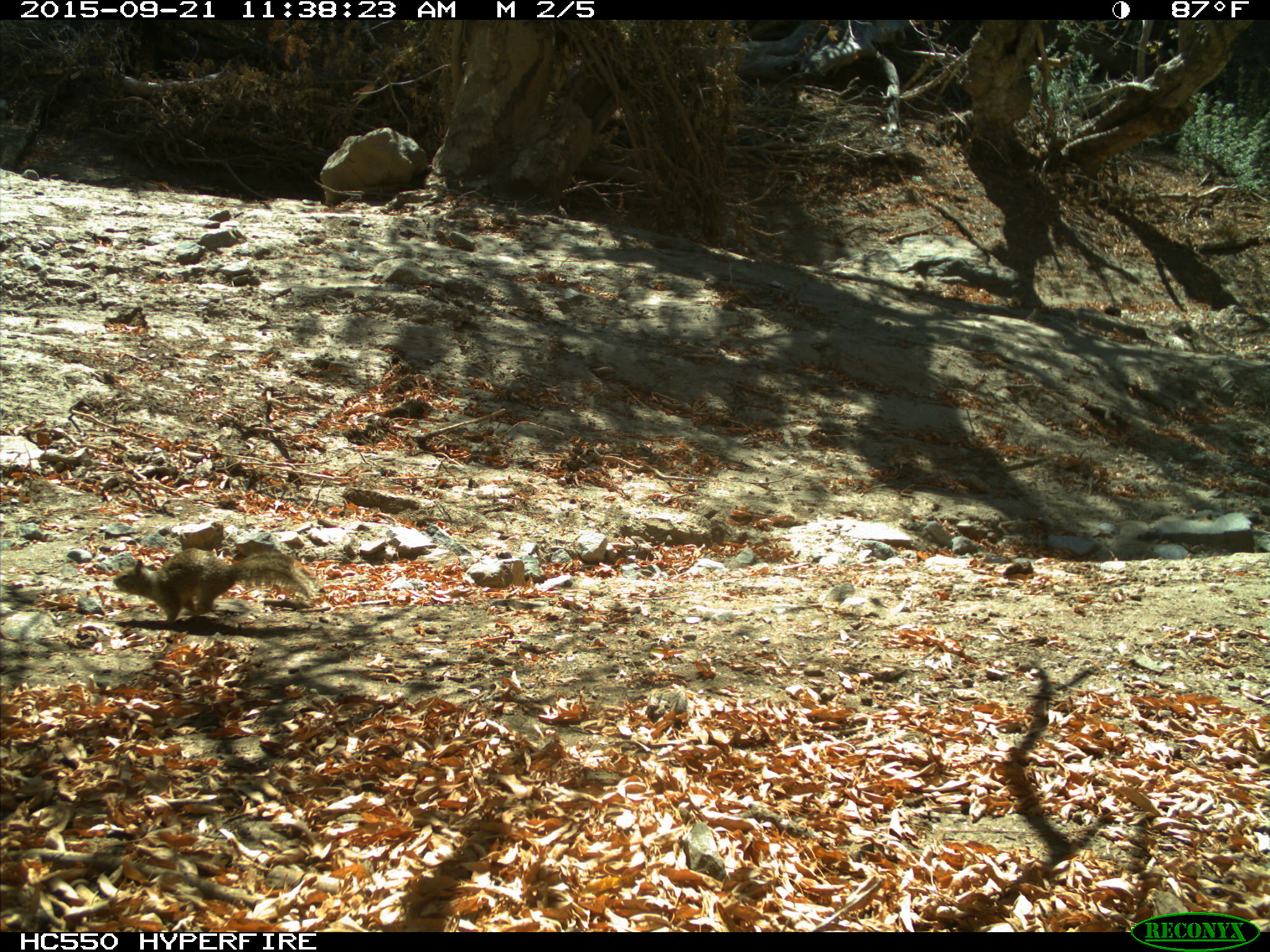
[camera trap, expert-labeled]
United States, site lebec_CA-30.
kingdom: Animalia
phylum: Chordata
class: Mammalia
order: Rodentia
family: Sciuridae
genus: Otospermophilus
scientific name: Otospermophilus beecheyi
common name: california ground squirrel